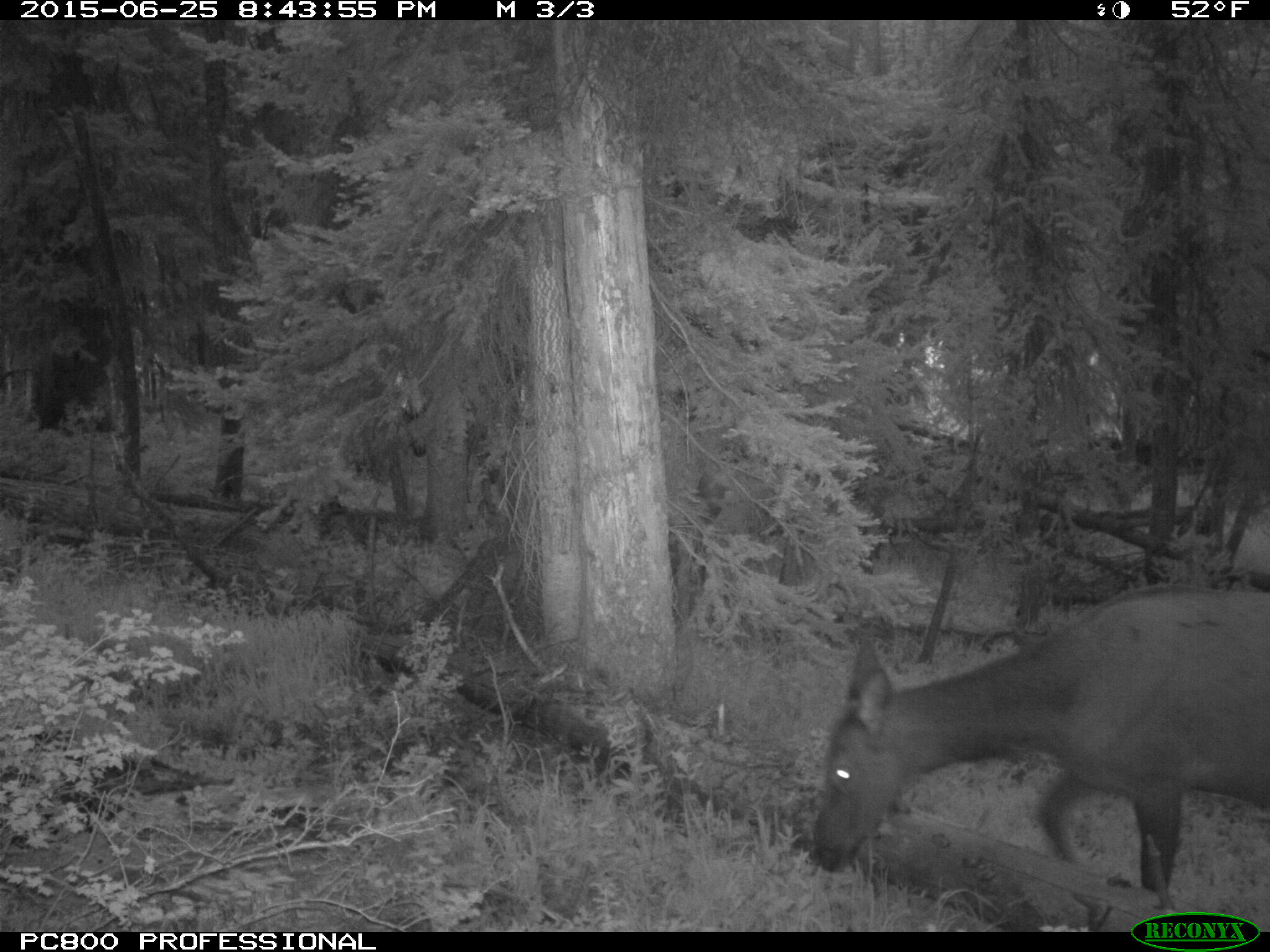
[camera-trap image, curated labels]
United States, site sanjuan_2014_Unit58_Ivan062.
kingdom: Animalia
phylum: Chordata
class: Mammalia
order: Artiodactyla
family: Cervidae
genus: Cervus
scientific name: Cervus elaphus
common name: red deer